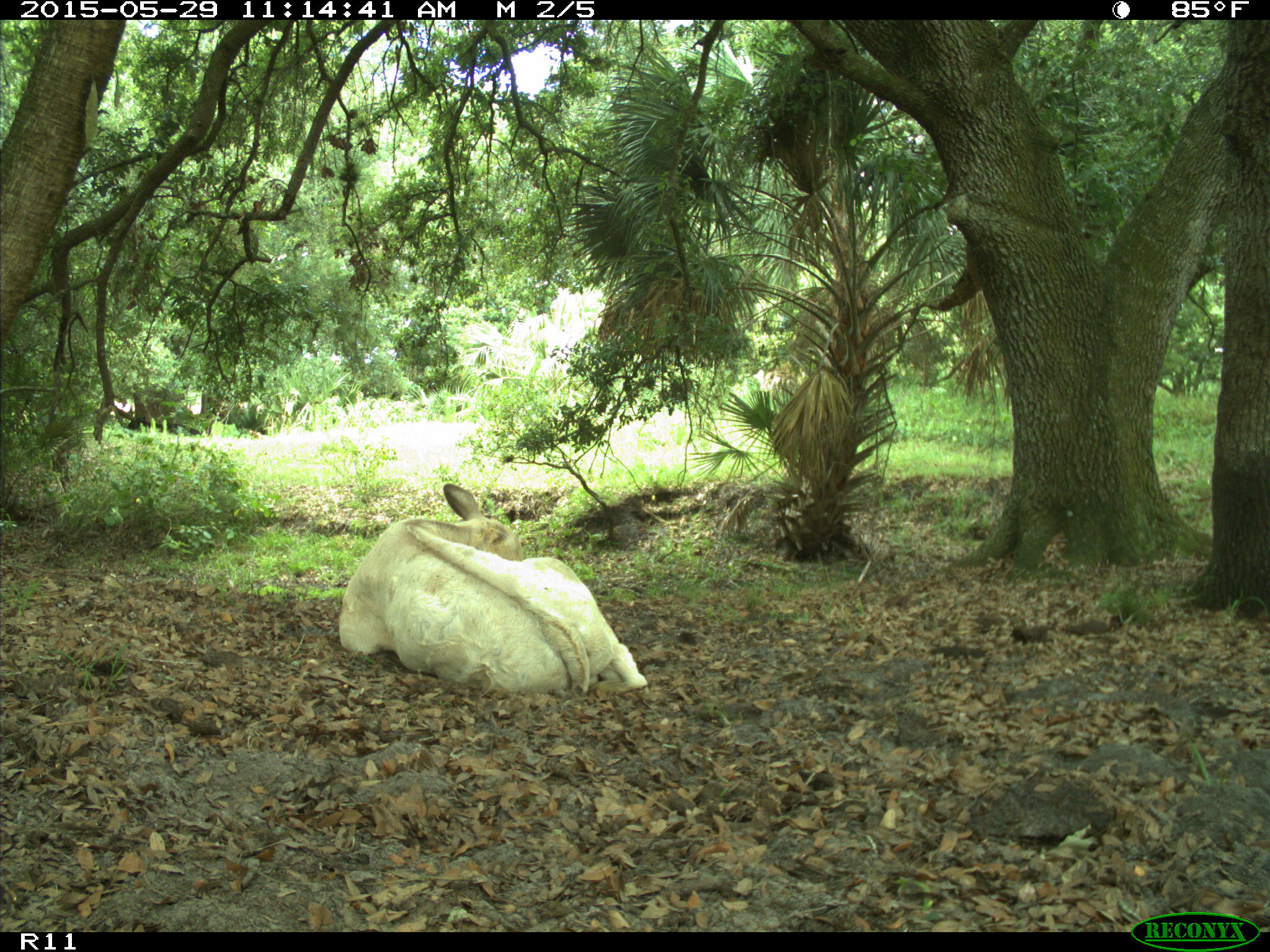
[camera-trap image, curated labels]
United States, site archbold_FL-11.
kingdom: Animalia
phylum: Chordata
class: Mammalia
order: Artiodactyla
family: Bovidae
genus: Bos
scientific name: Bos taurus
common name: domestic cow